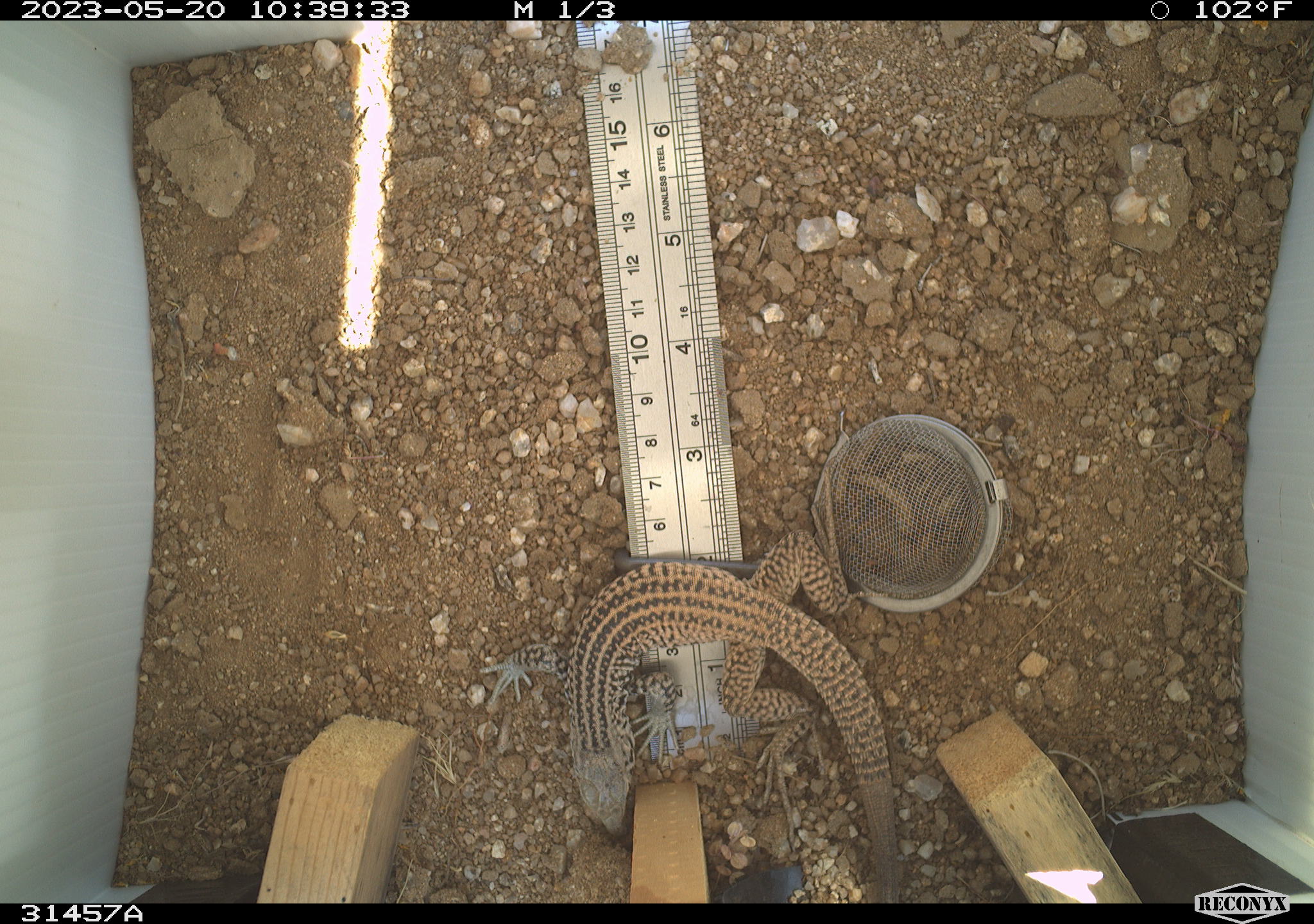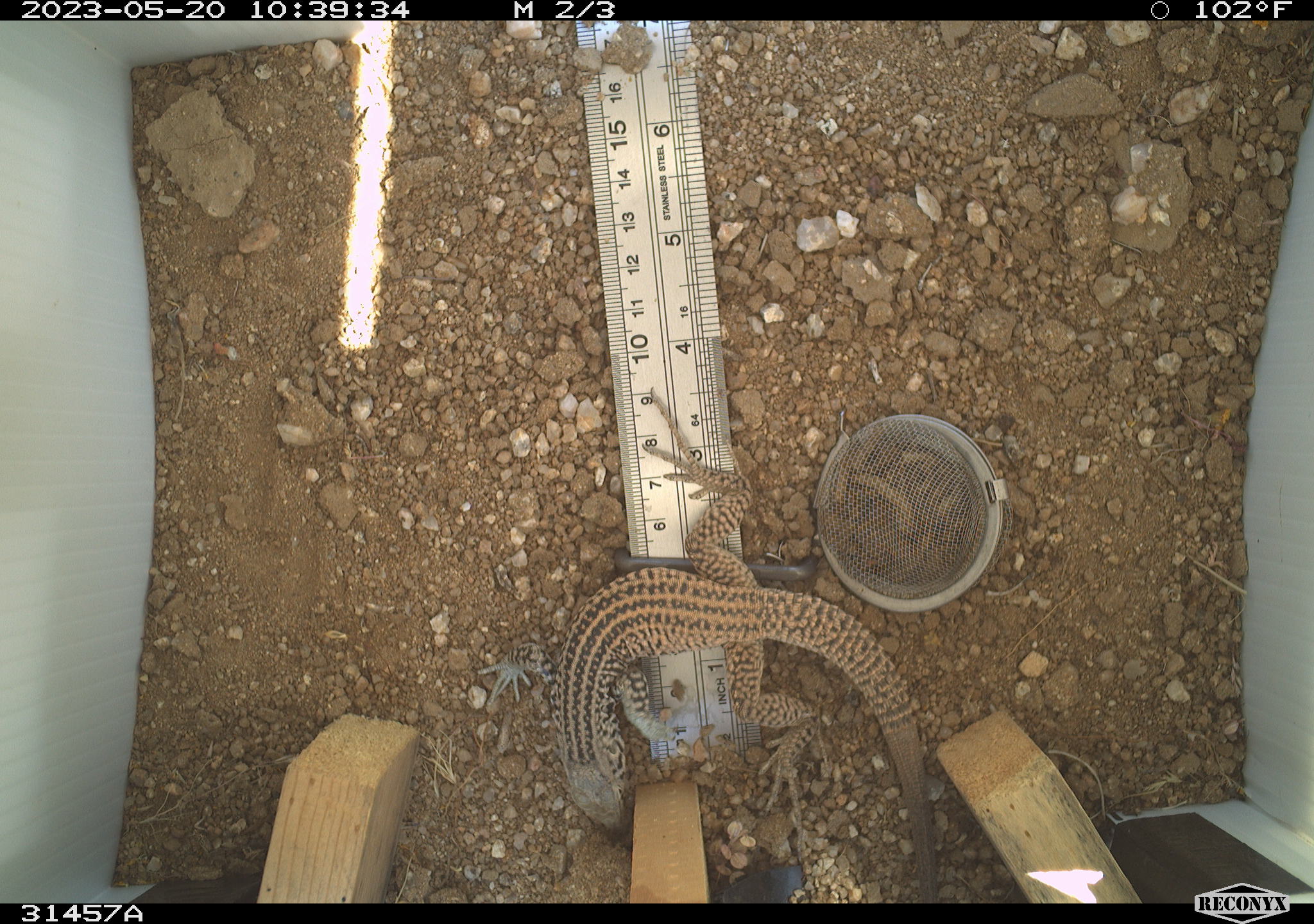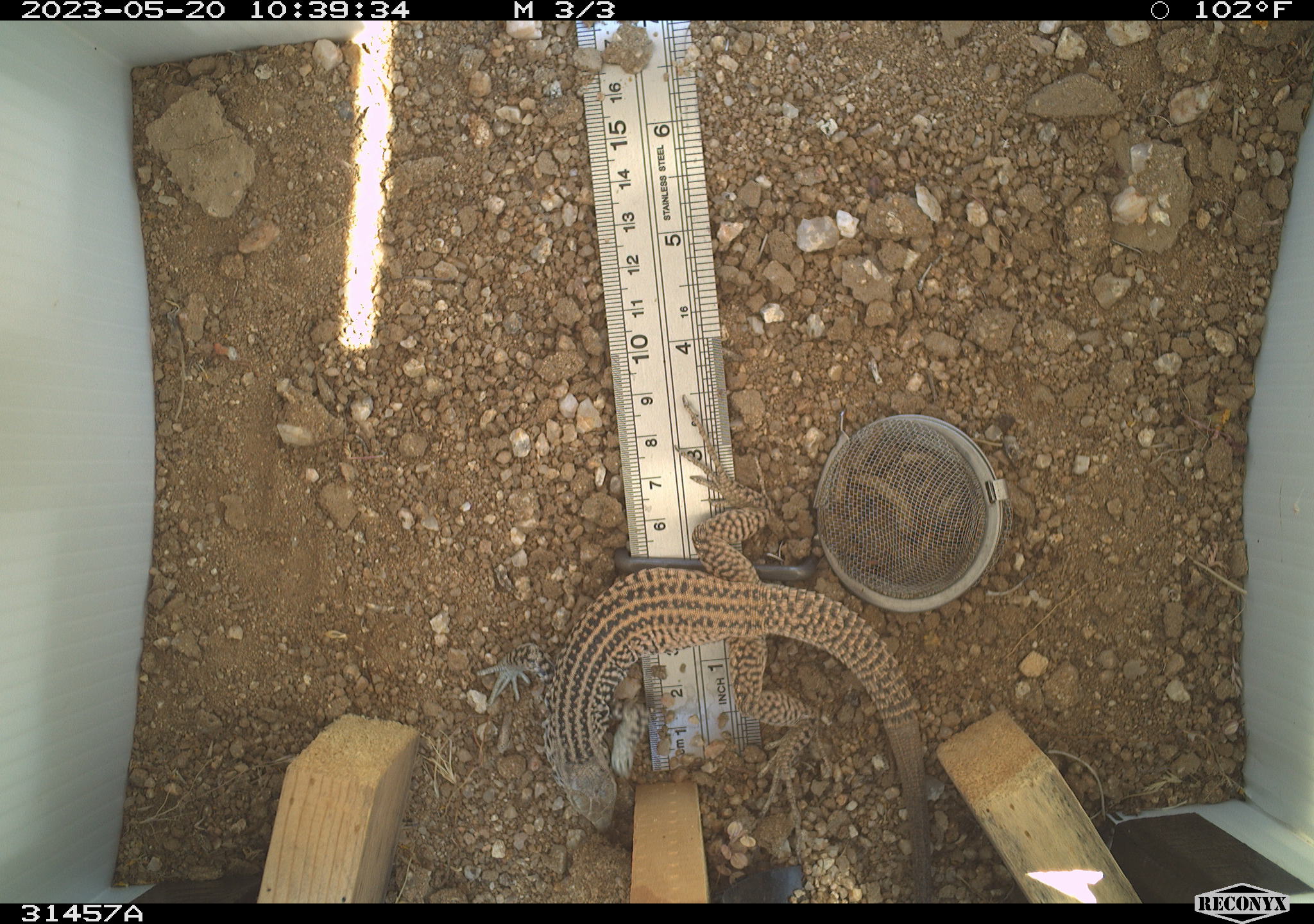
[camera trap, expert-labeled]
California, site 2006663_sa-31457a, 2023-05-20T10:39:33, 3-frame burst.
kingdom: Animalia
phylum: Chordata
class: Reptilia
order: Squamata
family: Teiidae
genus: Aspidoscelis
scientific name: Aspidoscelis tigris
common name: western whiptail